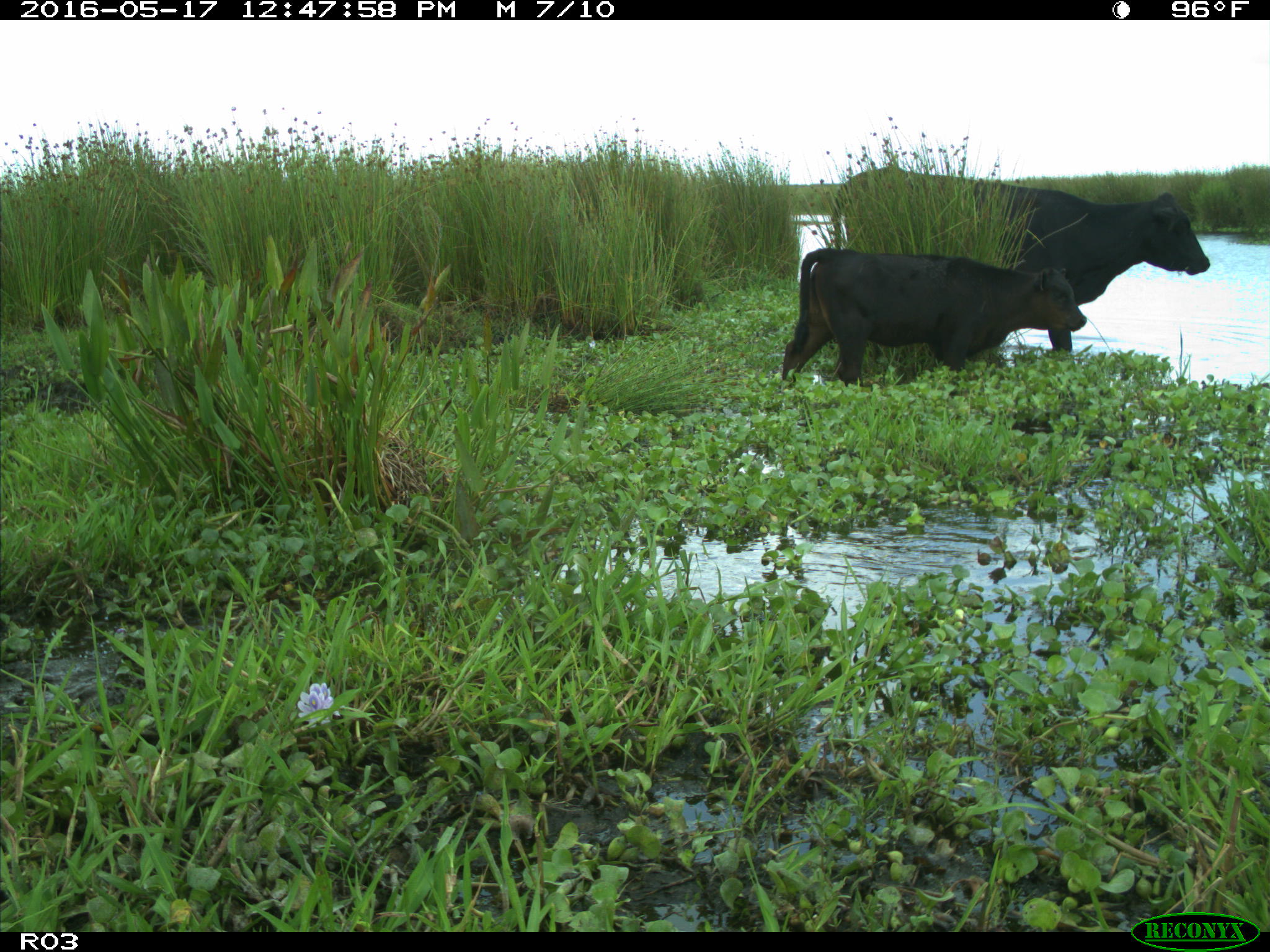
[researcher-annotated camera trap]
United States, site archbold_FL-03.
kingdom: Animalia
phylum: Chordata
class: Mammalia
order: Artiodactyla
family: Bovidae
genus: Bos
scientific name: Bos taurus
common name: domestic cow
Bos taurus (domestic cow).